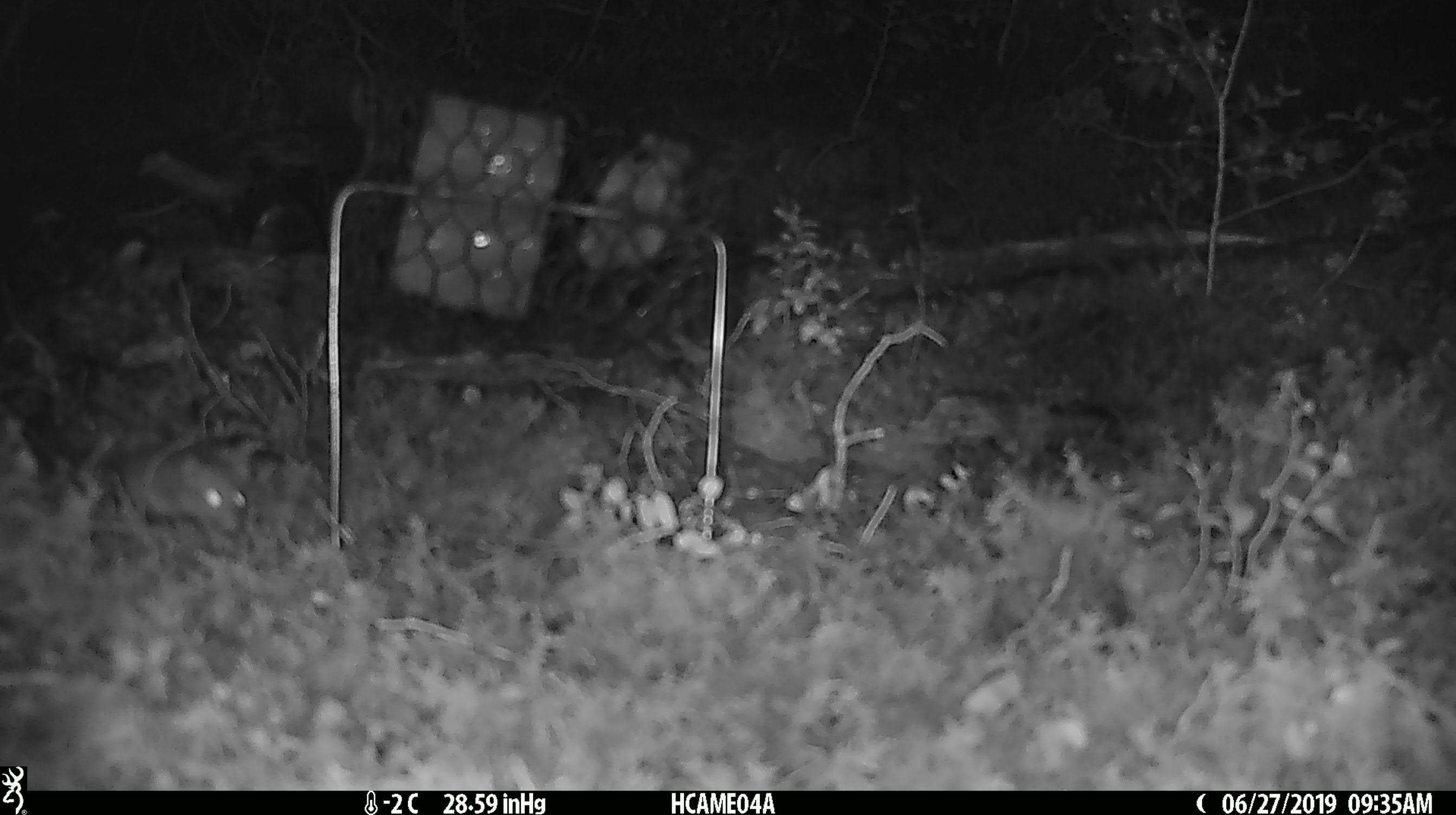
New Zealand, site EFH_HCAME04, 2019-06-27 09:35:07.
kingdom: Animalia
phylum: Chordata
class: Mammalia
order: Rodentia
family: Muridae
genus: Mus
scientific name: Mus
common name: mouse